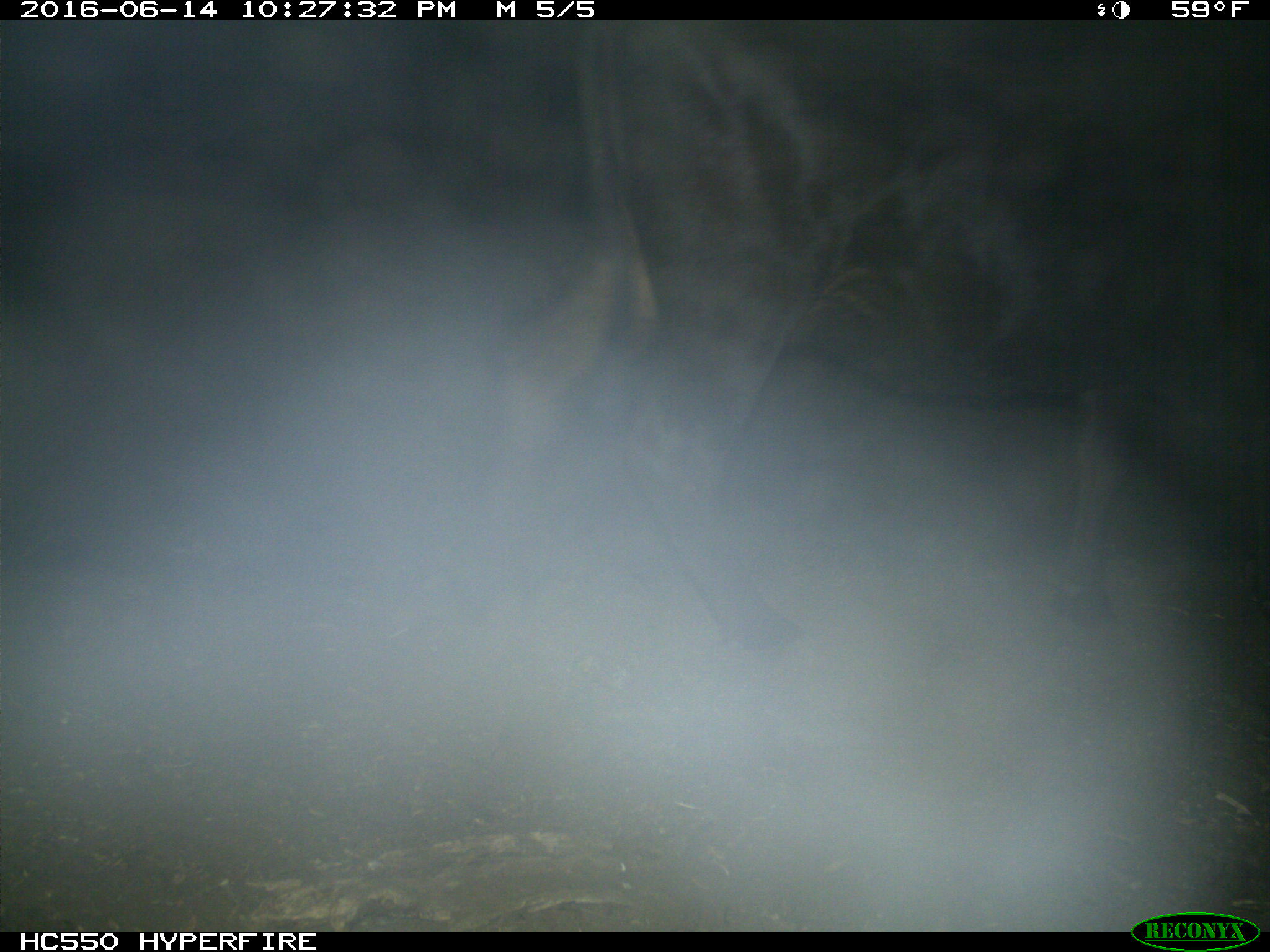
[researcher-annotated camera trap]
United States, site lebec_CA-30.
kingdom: Animalia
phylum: Chordata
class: Mammalia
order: Artiodactyla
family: Bovidae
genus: Bos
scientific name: Bos taurus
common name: domestic cow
Bos taurus (domestic cow).